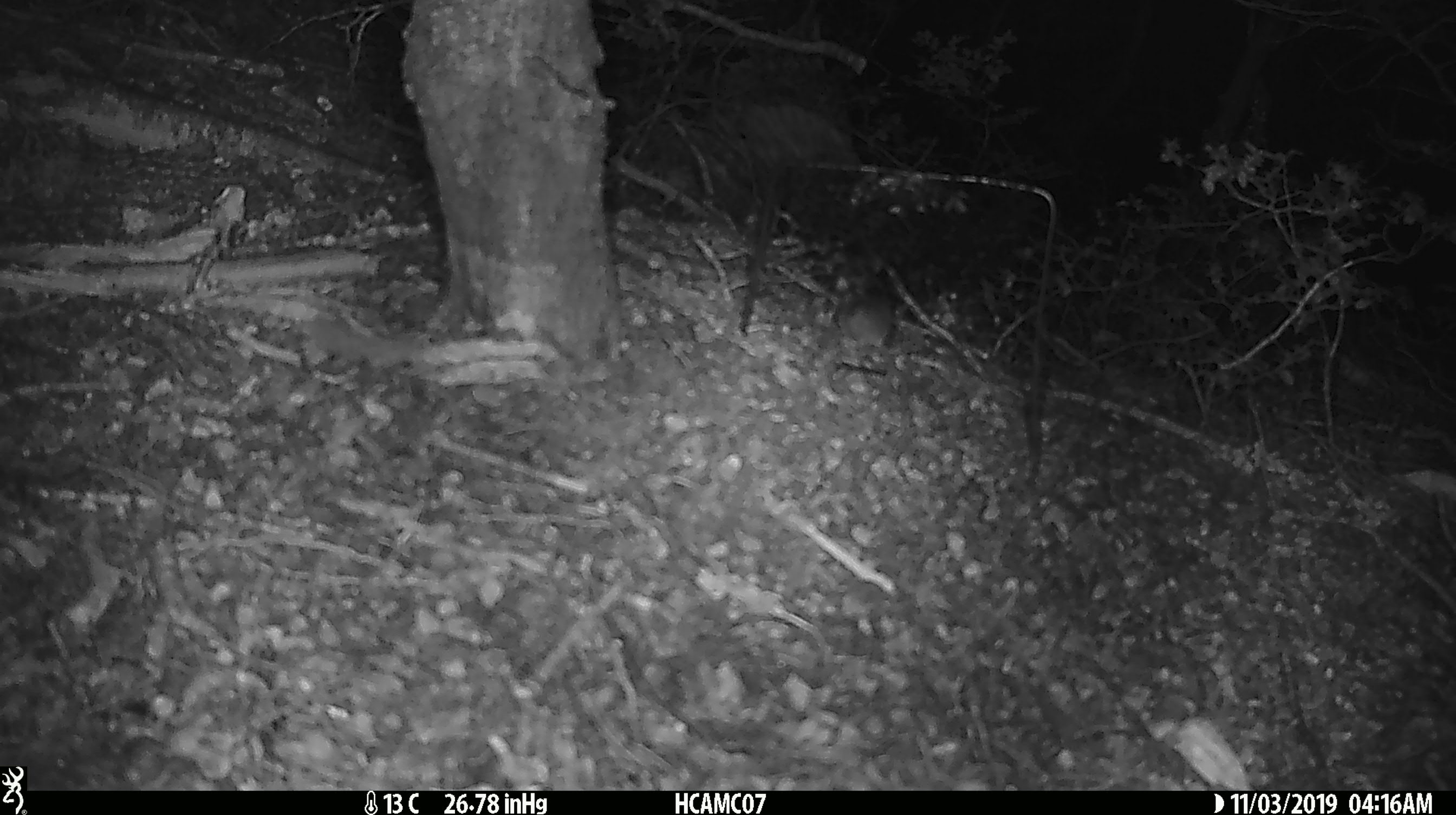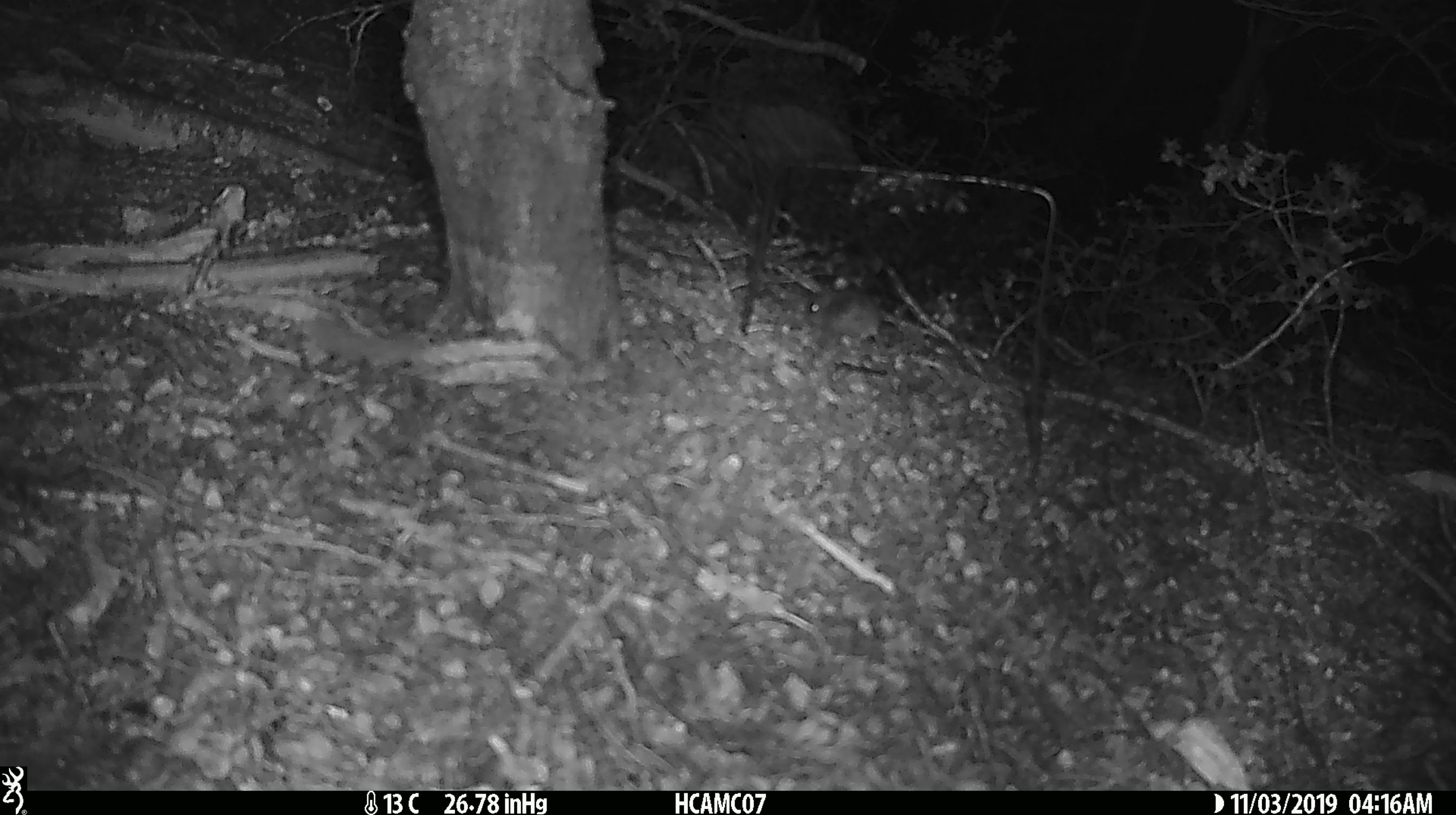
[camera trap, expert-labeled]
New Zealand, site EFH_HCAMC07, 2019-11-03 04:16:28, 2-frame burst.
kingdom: Animalia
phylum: Chordata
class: Mammalia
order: Rodentia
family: Muridae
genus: Mus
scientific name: Mus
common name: mouse